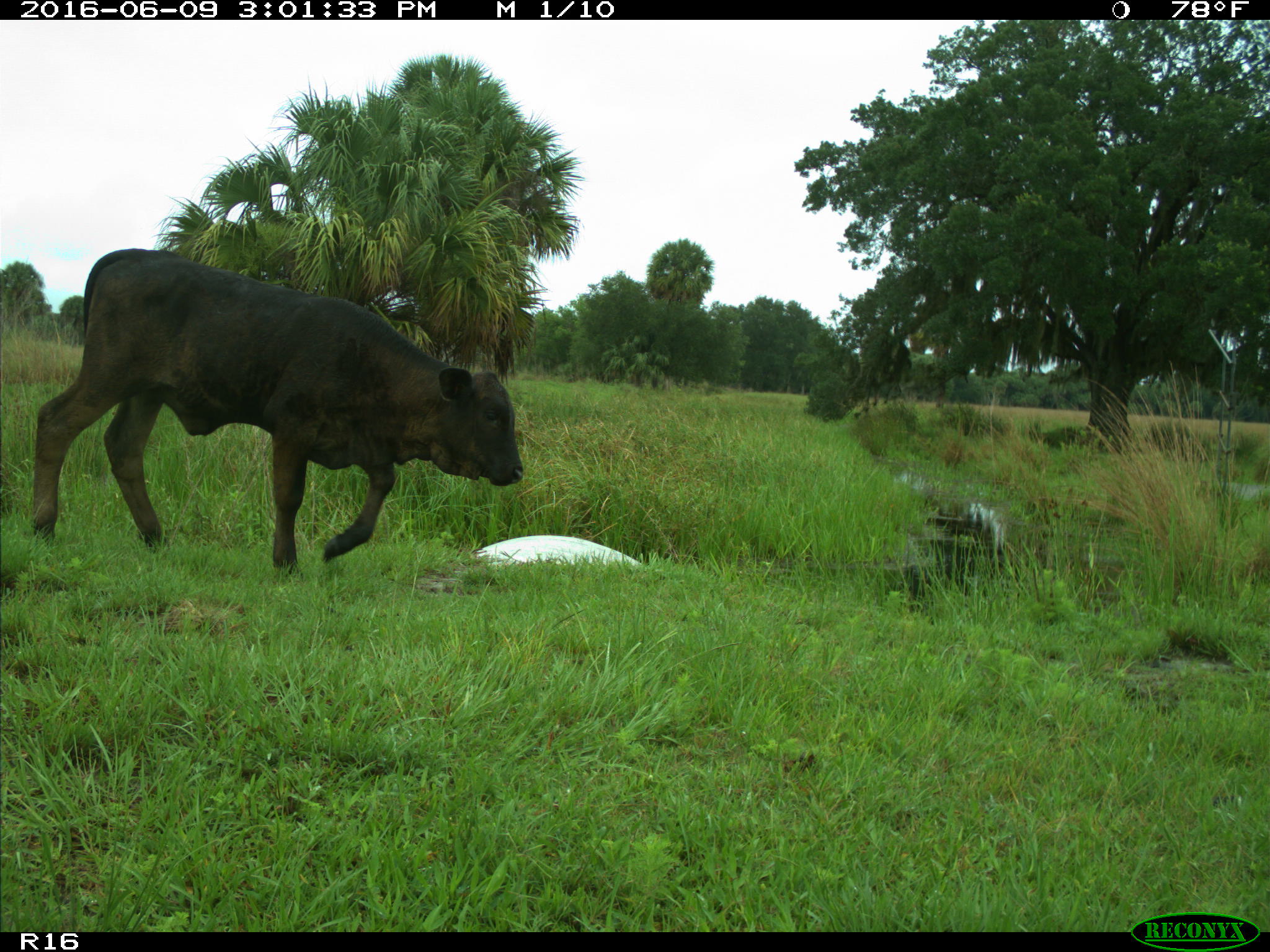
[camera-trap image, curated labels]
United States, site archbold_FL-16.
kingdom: Animalia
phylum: Chordata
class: Mammalia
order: Artiodactyla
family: Bovidae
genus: Bos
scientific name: Bos taurus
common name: domestic cow